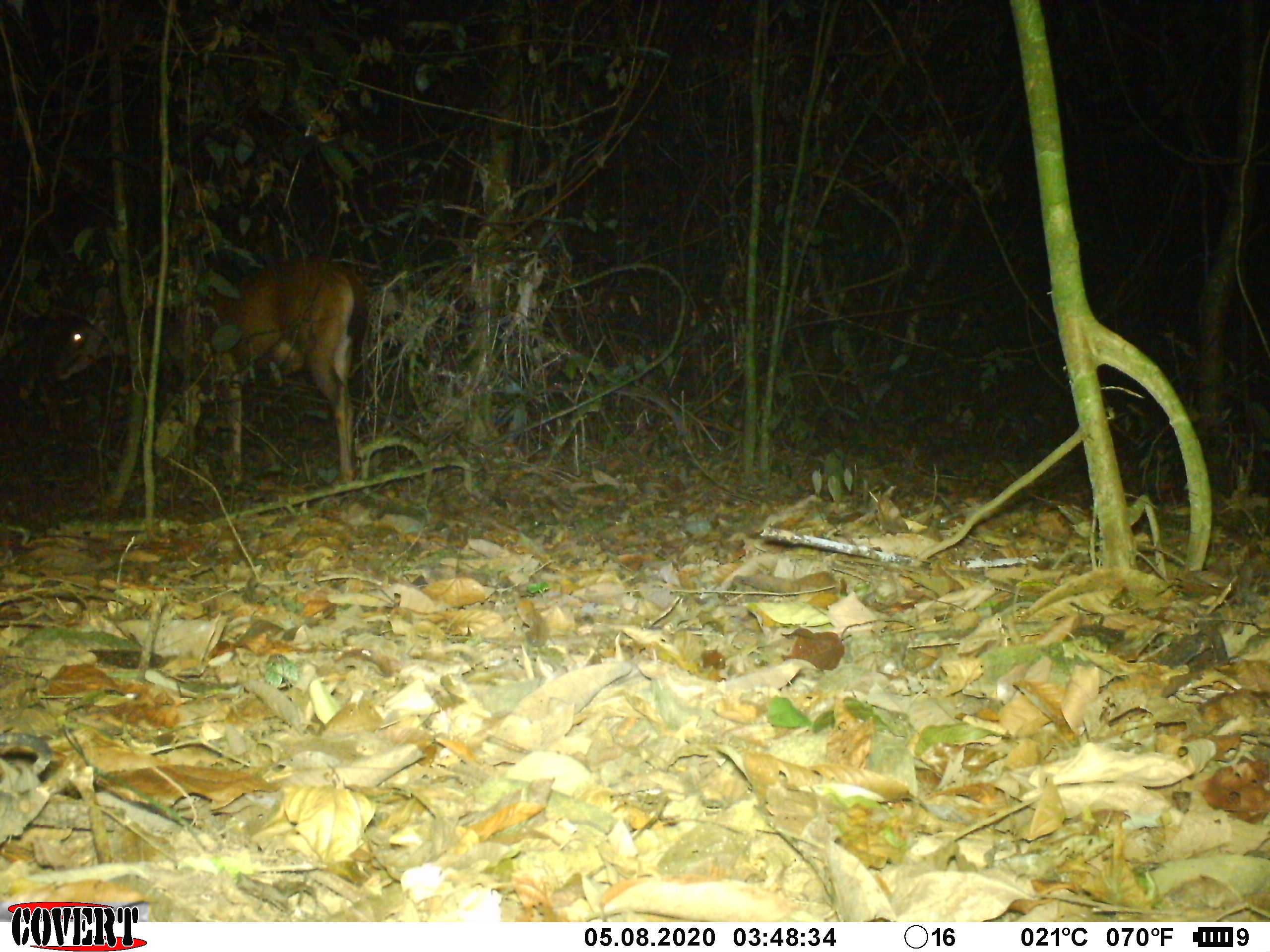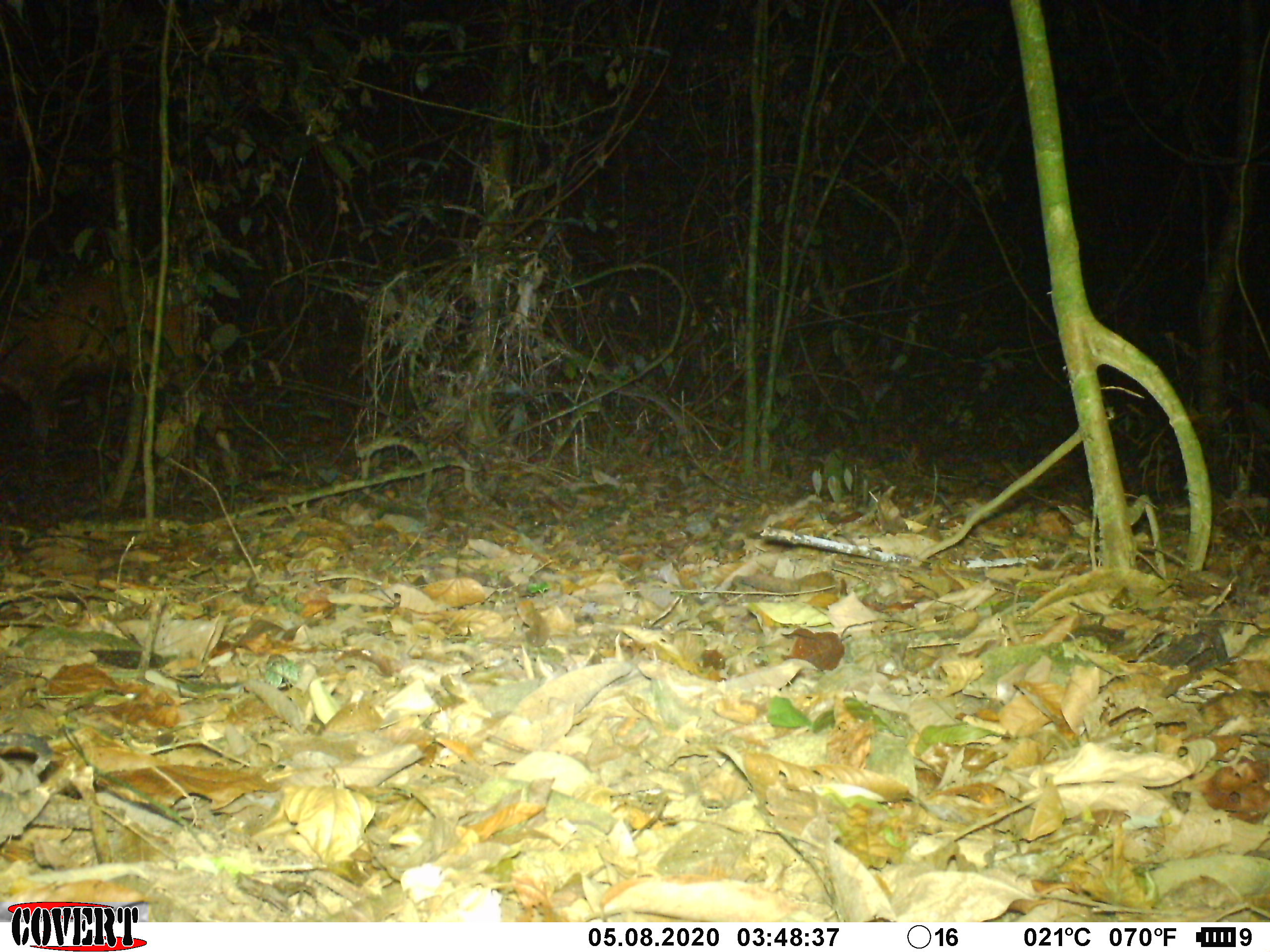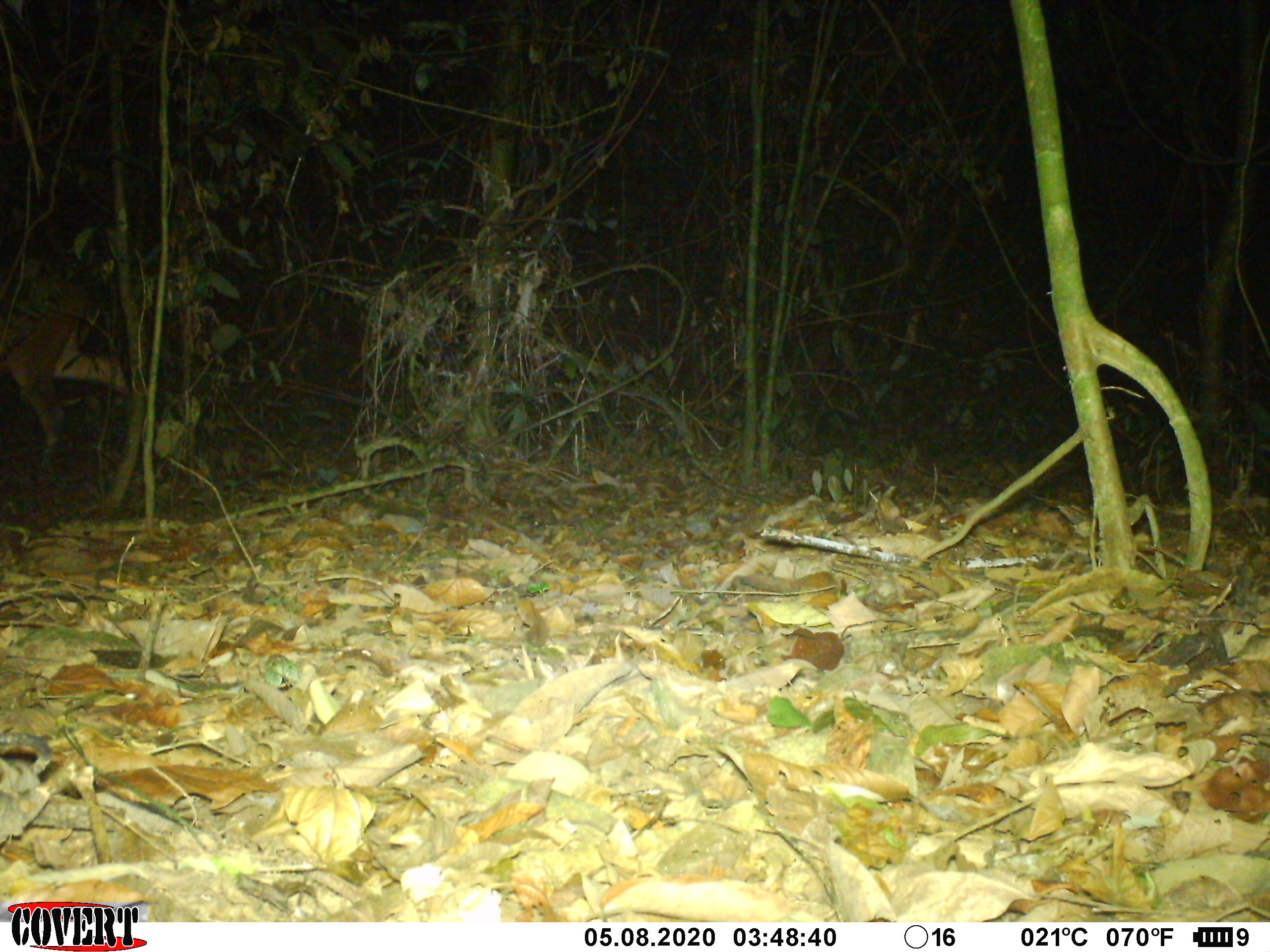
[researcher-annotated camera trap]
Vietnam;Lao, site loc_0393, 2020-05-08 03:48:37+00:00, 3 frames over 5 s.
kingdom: Animalia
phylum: Chordata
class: Mammalia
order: Artiodactyla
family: Cervidae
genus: Rusa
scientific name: Rusa unicolor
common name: sambar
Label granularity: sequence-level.